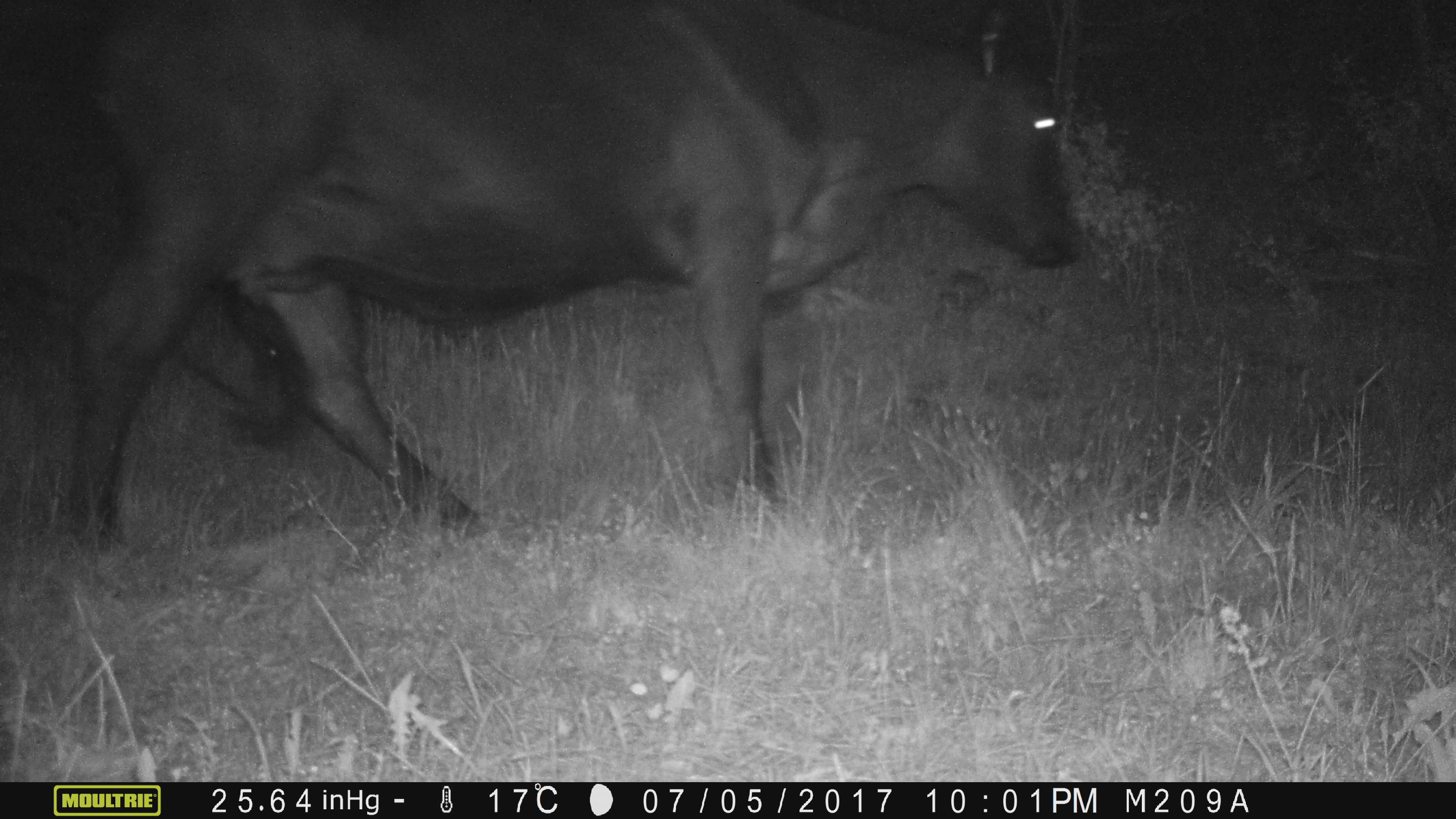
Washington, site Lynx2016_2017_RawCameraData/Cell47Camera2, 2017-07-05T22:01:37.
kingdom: Animalia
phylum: Chordata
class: Mammalia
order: Artiodactyla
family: Bovidae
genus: Bos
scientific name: Bos taurus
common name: domestic cattle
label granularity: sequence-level